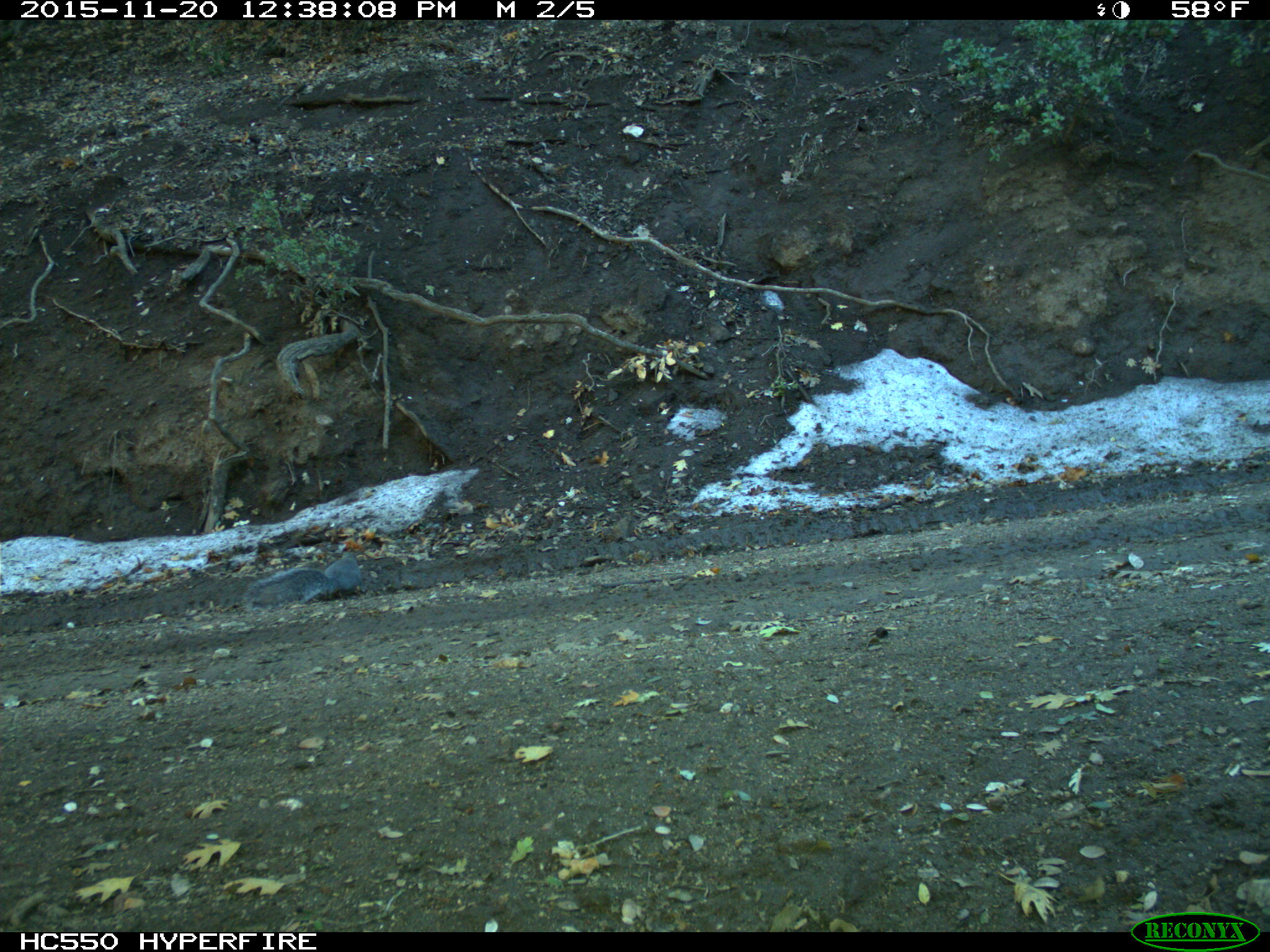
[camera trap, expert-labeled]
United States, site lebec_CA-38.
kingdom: Animalia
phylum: Chordata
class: Mammalia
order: Rodentia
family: Sciuridae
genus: Sciurus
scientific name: Sciurus carolinensis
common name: eastern gray squirrel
Sciurus carolinensis (eastern gray squirrel).